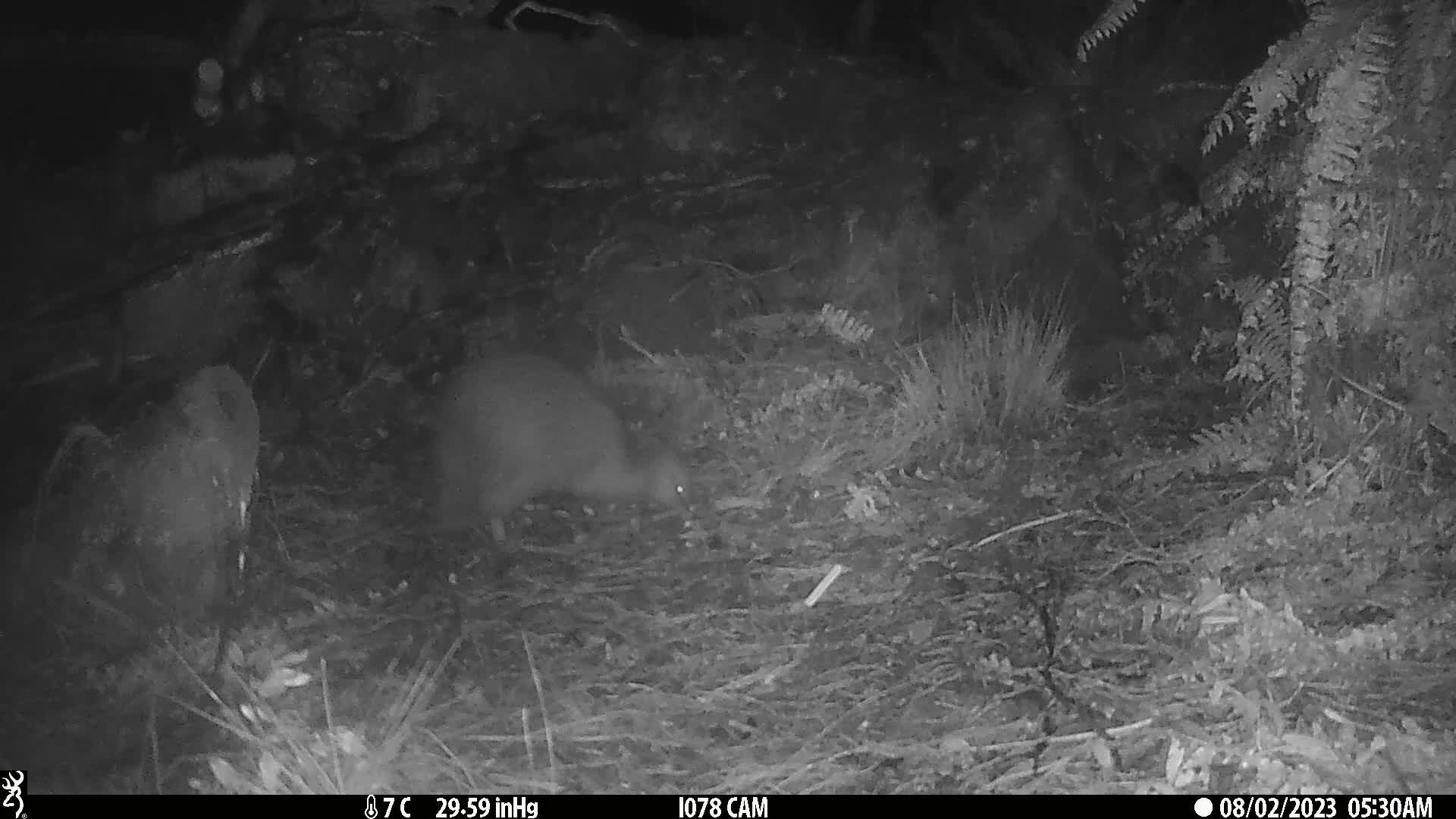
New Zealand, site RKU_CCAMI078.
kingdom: Animalia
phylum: Chordata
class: Aves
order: Apterygiformes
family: Apterygidae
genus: Apteryx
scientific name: Apteryx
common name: kiwi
Kiwi (Apteryx).